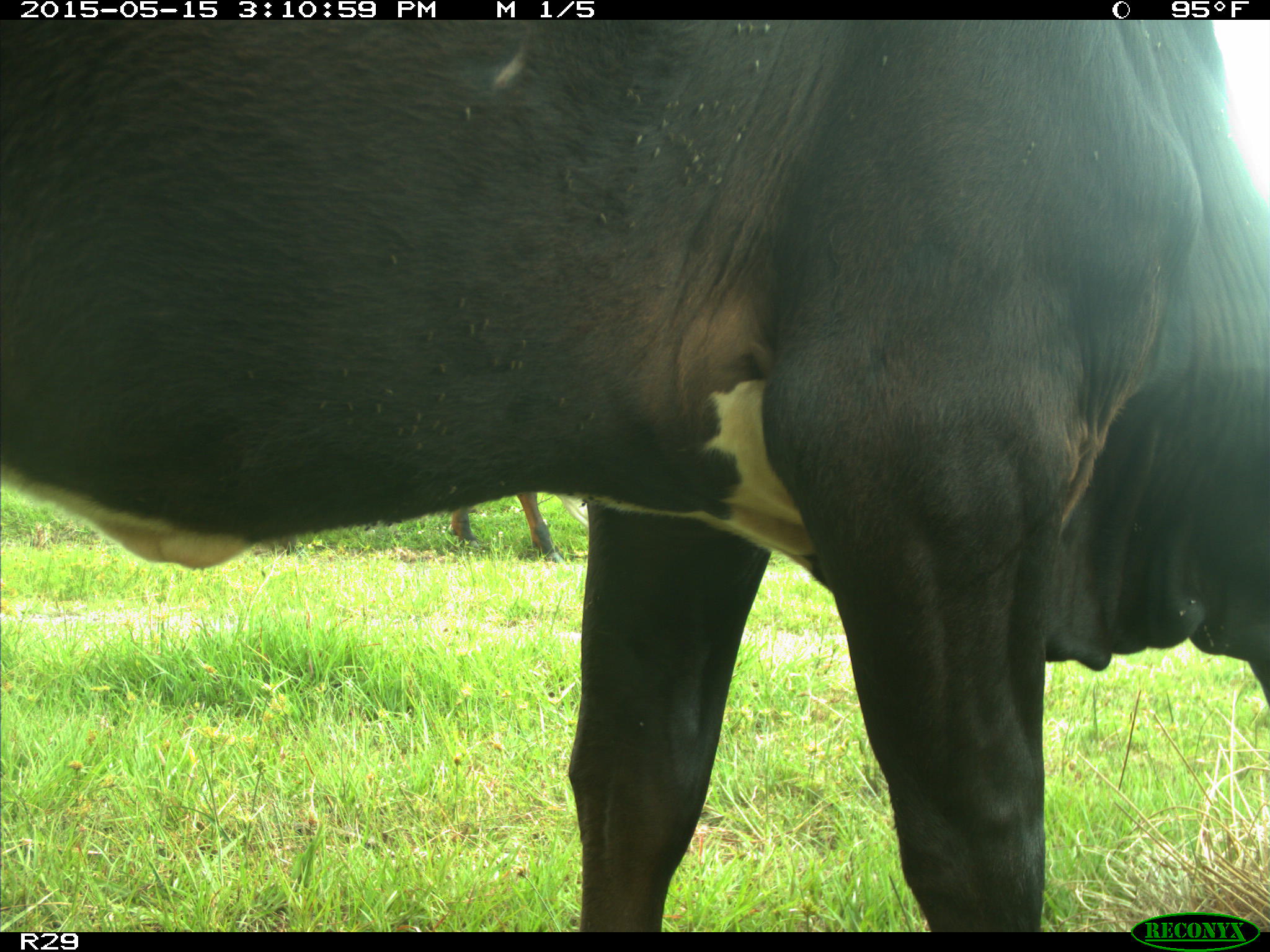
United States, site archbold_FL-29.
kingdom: Animalia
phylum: Chordata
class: Mammalia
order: Artiodactyla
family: Bovidae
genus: Bos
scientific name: Bos taurus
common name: domestic cow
Bos taurus (domestic cow).